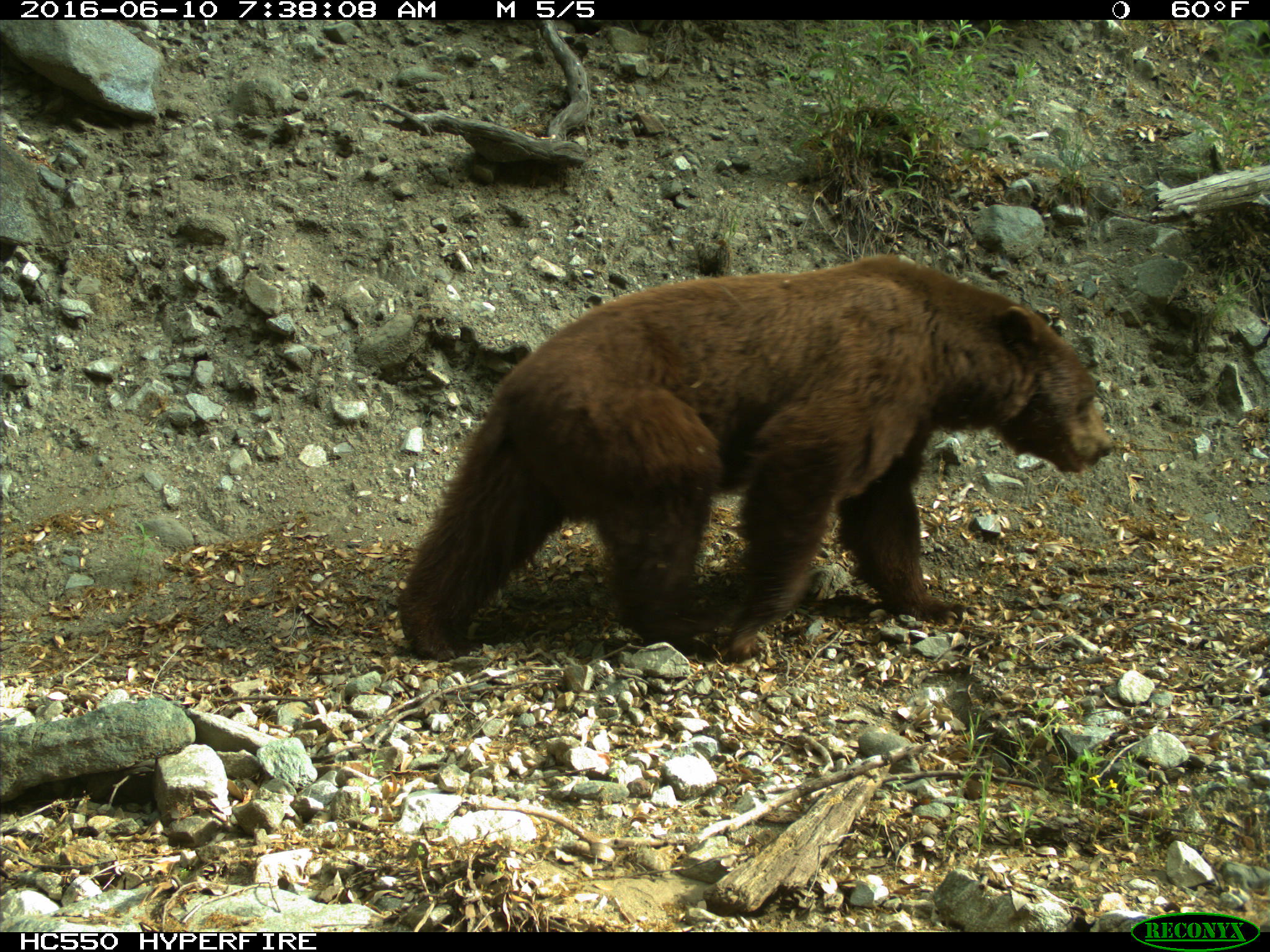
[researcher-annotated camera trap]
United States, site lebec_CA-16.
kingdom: Animalia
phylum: Chordata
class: Mammalia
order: Carnivora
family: Ursidae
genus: Ursus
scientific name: Ursus americanus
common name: american black bear